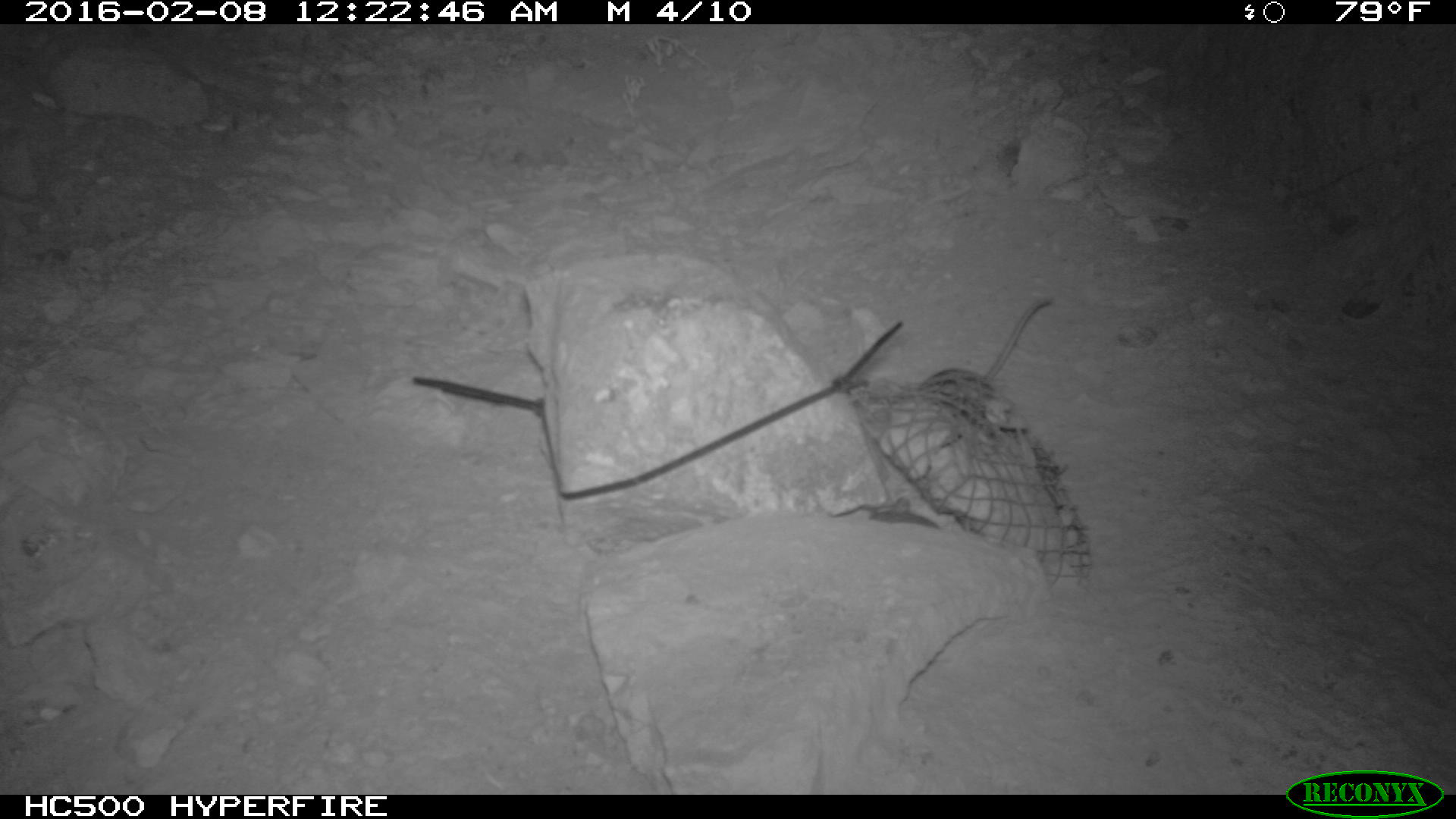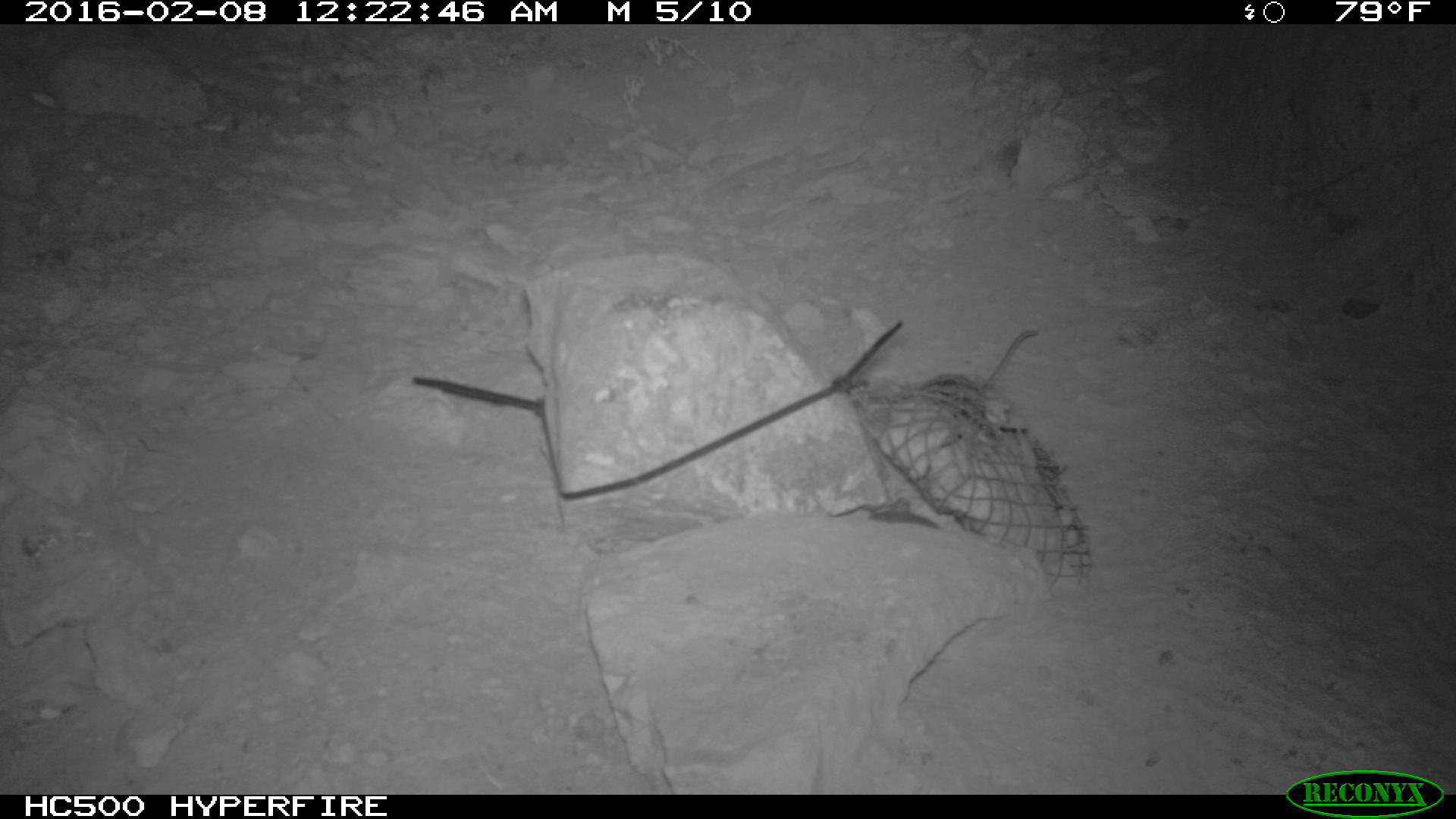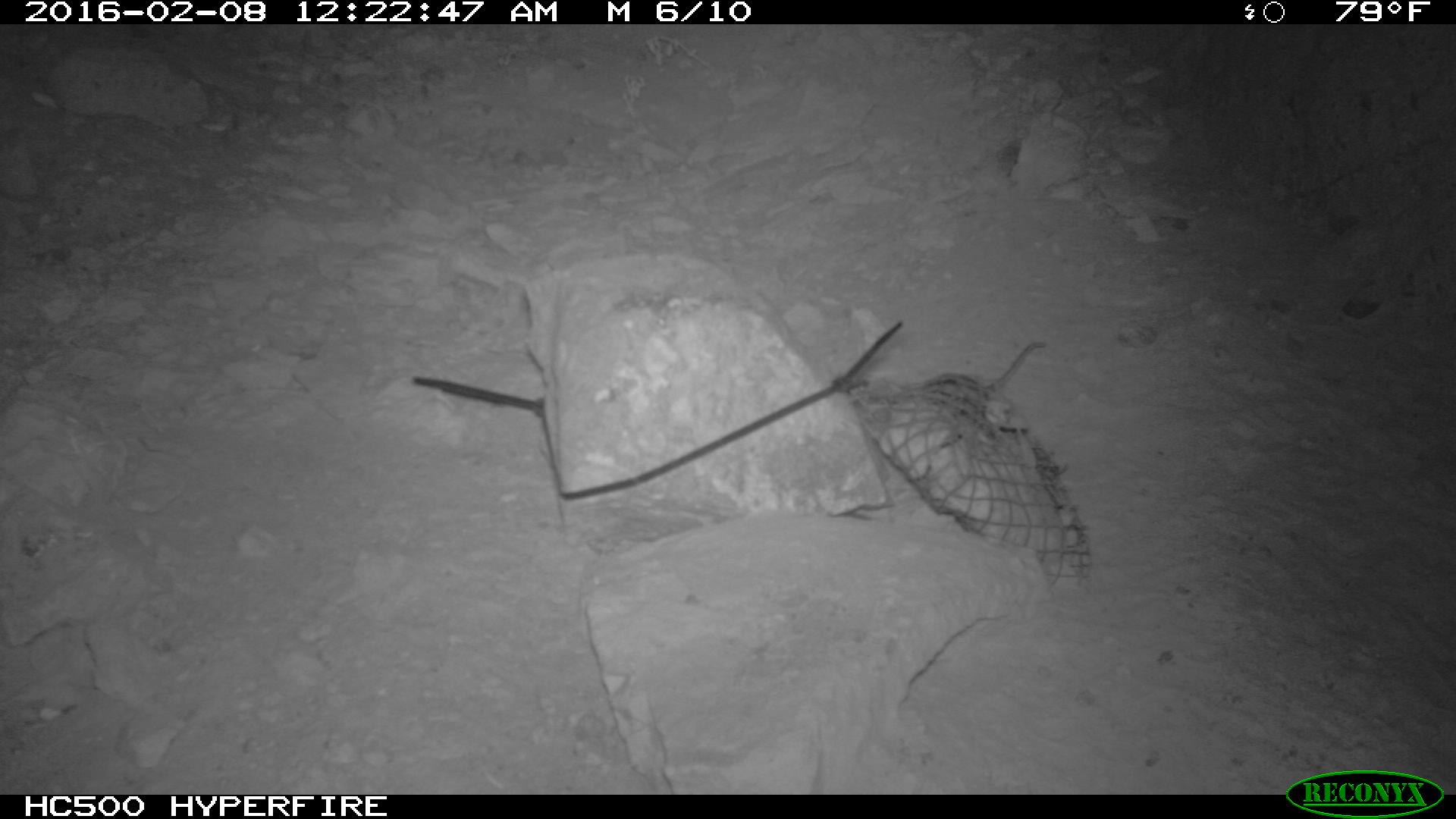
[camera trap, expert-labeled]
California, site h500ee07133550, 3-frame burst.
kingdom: Animalia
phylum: Chordata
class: Mammalia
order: Rodentia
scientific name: Rodentia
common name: rodent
Rodent (Rodentia).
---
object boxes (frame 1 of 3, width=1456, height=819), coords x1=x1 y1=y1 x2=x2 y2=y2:
rodent: x1=918 y1=298 x2=1051 y2=421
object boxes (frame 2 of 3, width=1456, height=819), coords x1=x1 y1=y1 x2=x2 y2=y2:
rodent: x1=970 y1=329 x2=1038 y2=406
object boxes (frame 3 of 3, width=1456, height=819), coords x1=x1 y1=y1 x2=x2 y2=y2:
rodent: x1=922 y1=337 x2=1046 y2=398